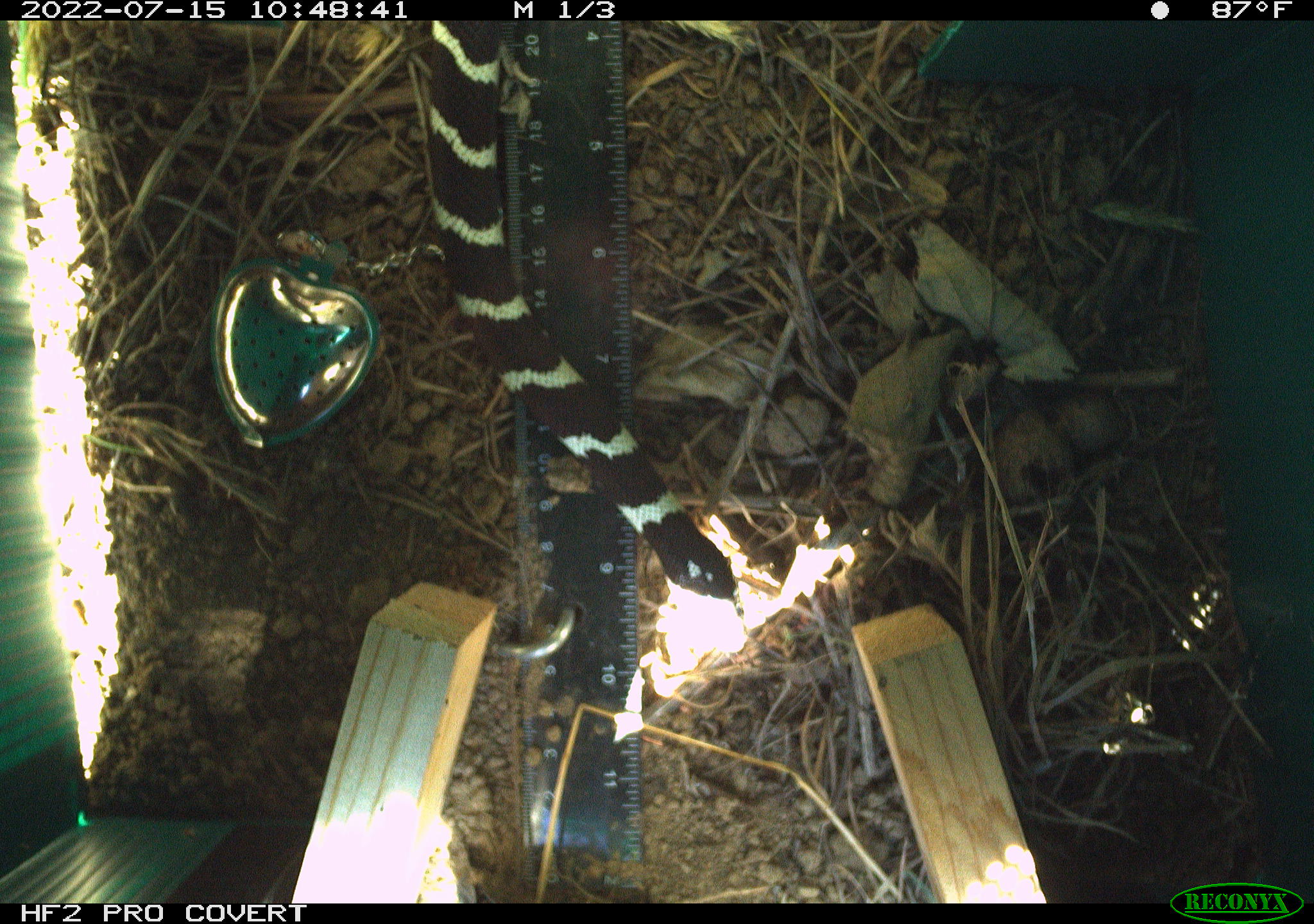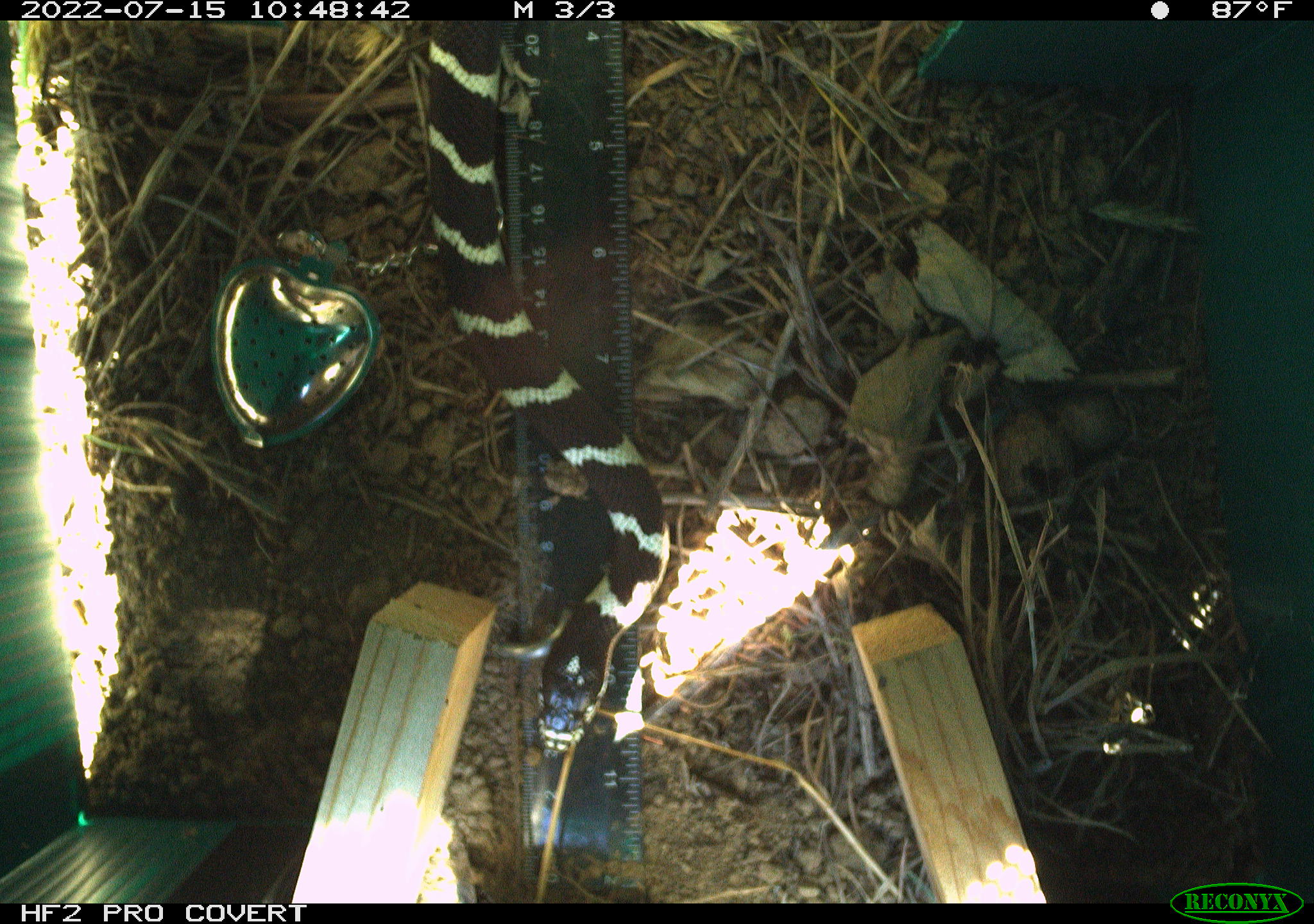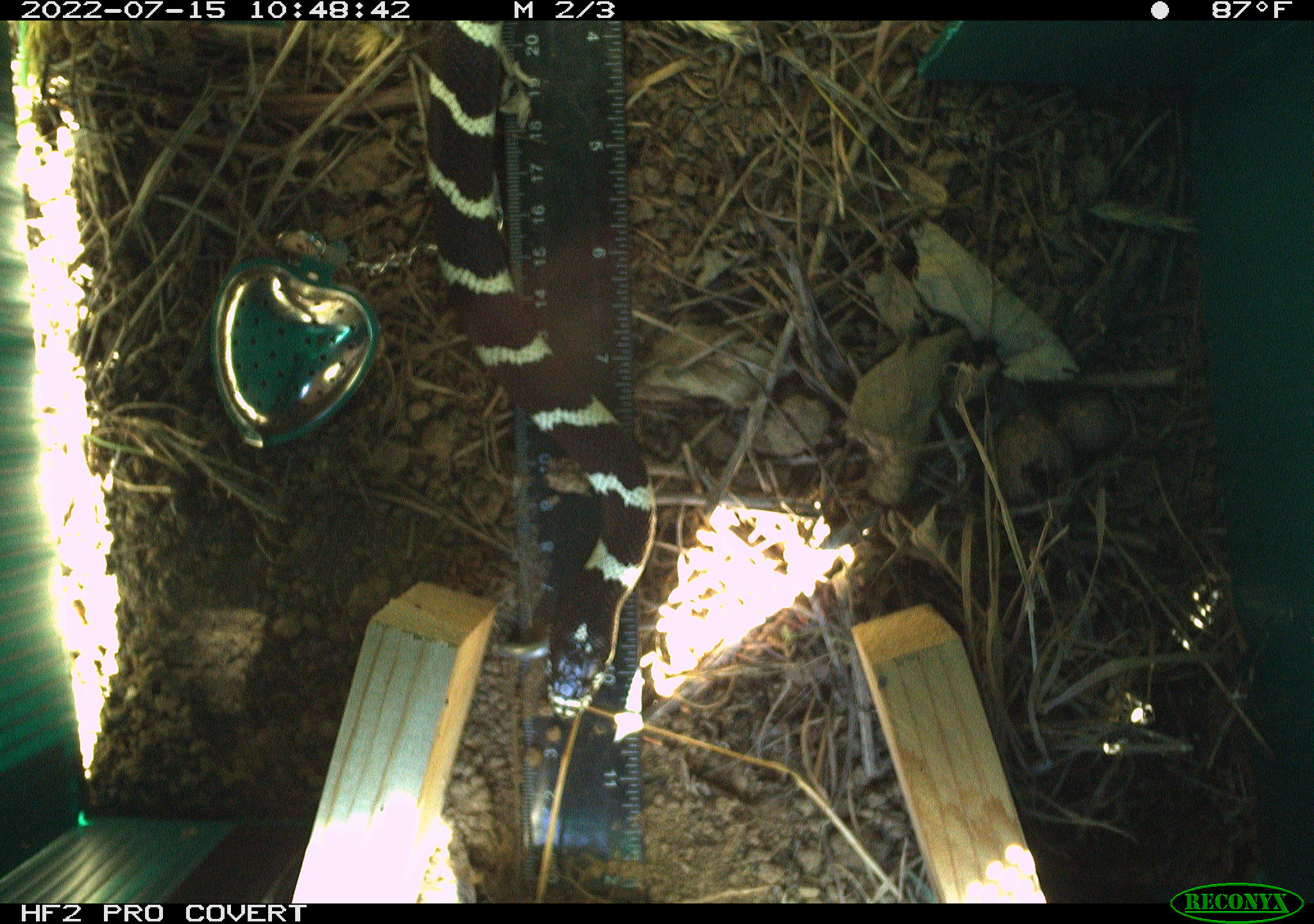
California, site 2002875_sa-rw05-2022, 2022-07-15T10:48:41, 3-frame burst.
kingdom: Animalia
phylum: Chordata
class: Reptilia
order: Squamata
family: Colubridae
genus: Lampropeltis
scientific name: Lampropeltis californiae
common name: california kingsnake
California kingsnake (Lampropeltis californiae).